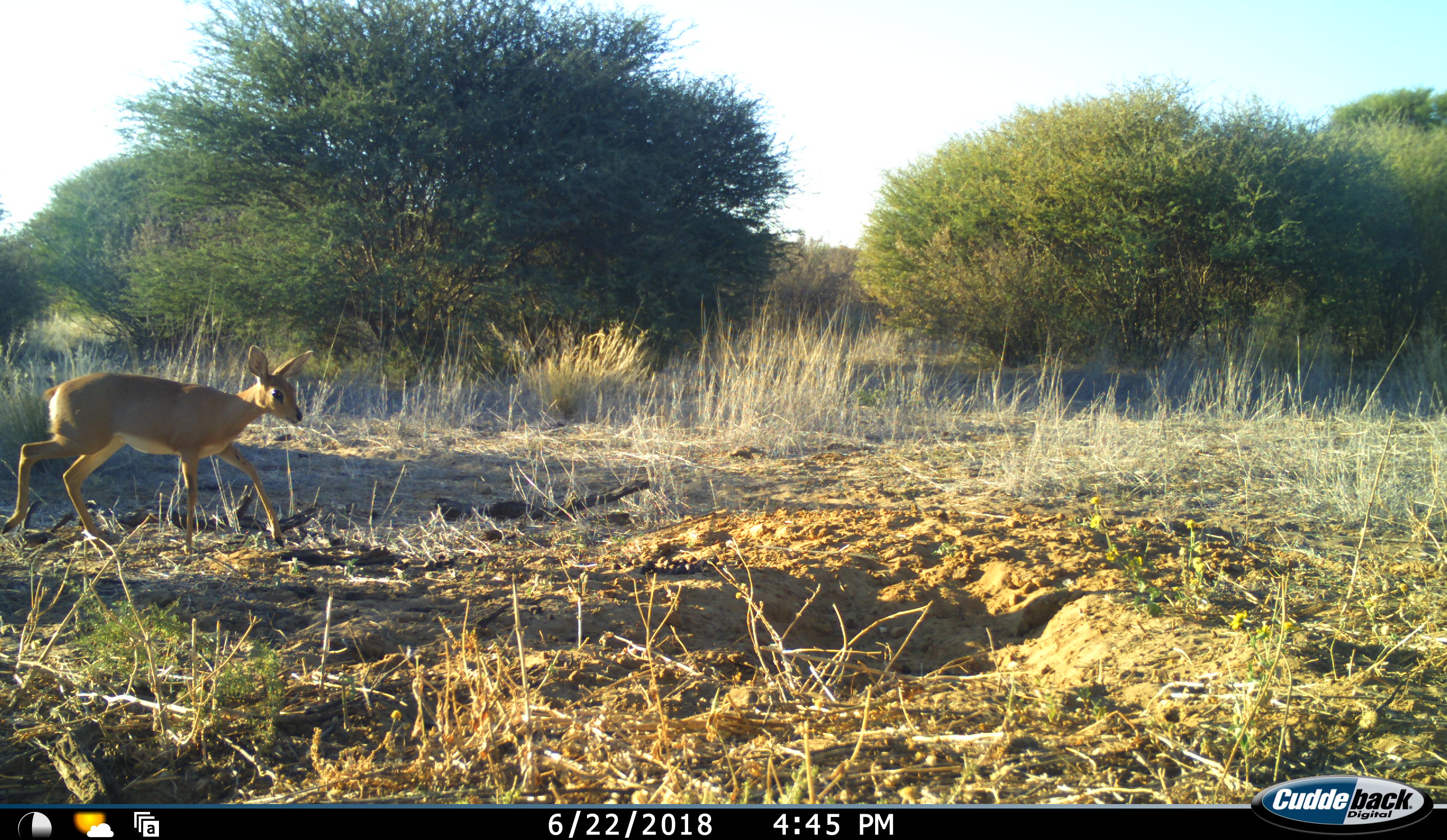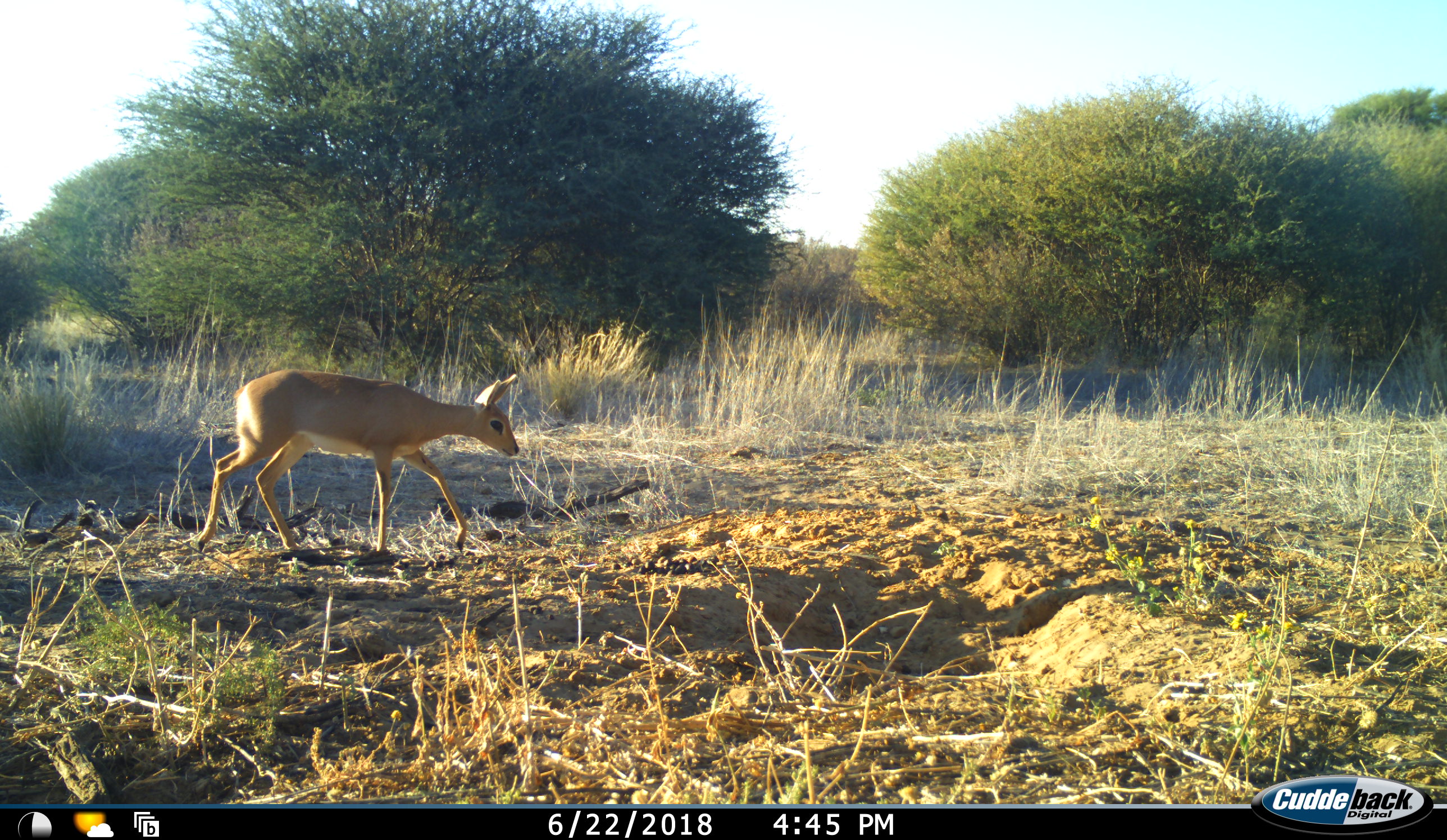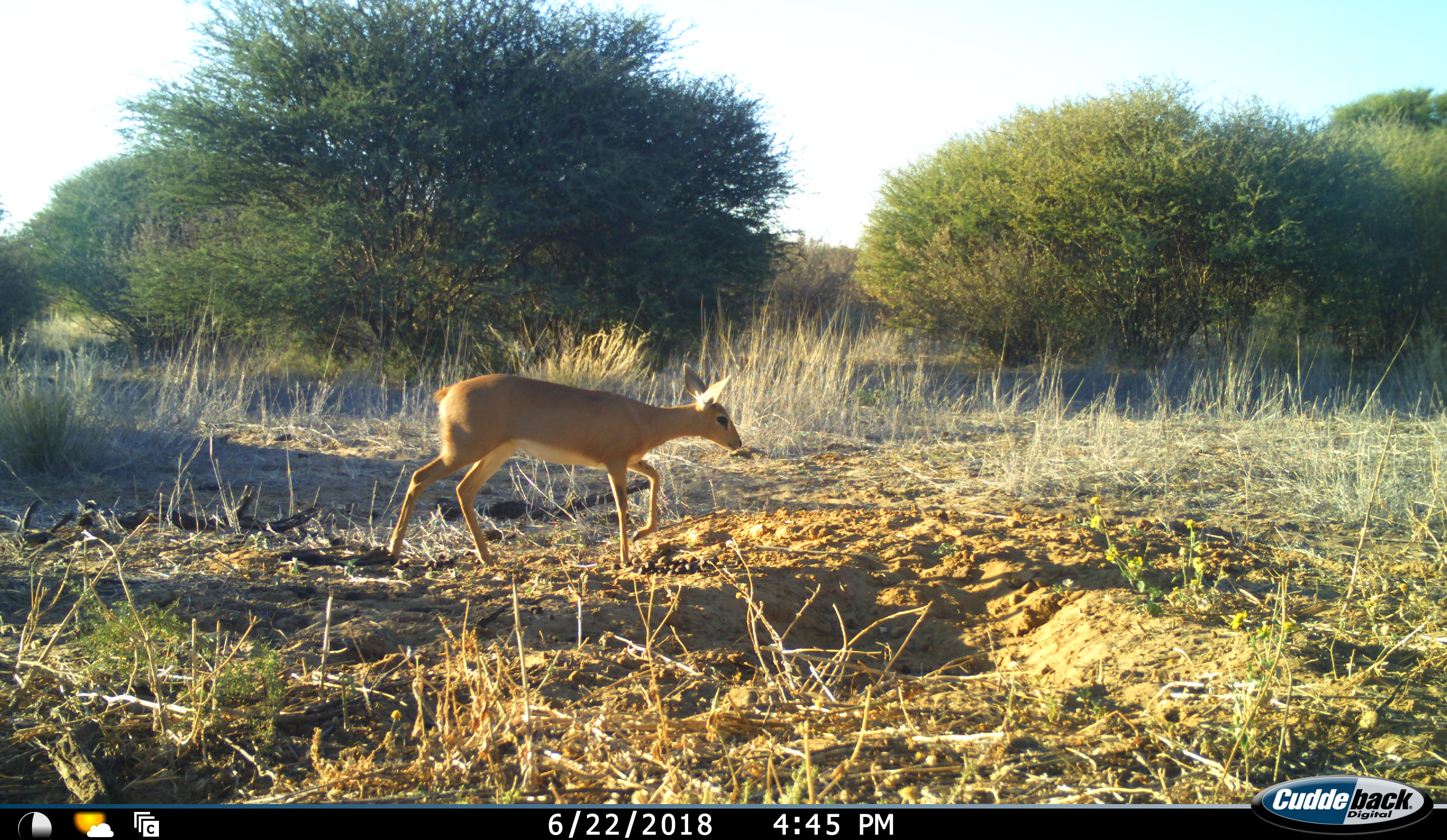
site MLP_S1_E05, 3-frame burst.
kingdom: Animalia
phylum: Chordata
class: Mammalia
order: Artiodactyla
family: Bovidae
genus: Raphicerus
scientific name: Raphicerus campestris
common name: steenbok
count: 1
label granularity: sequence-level